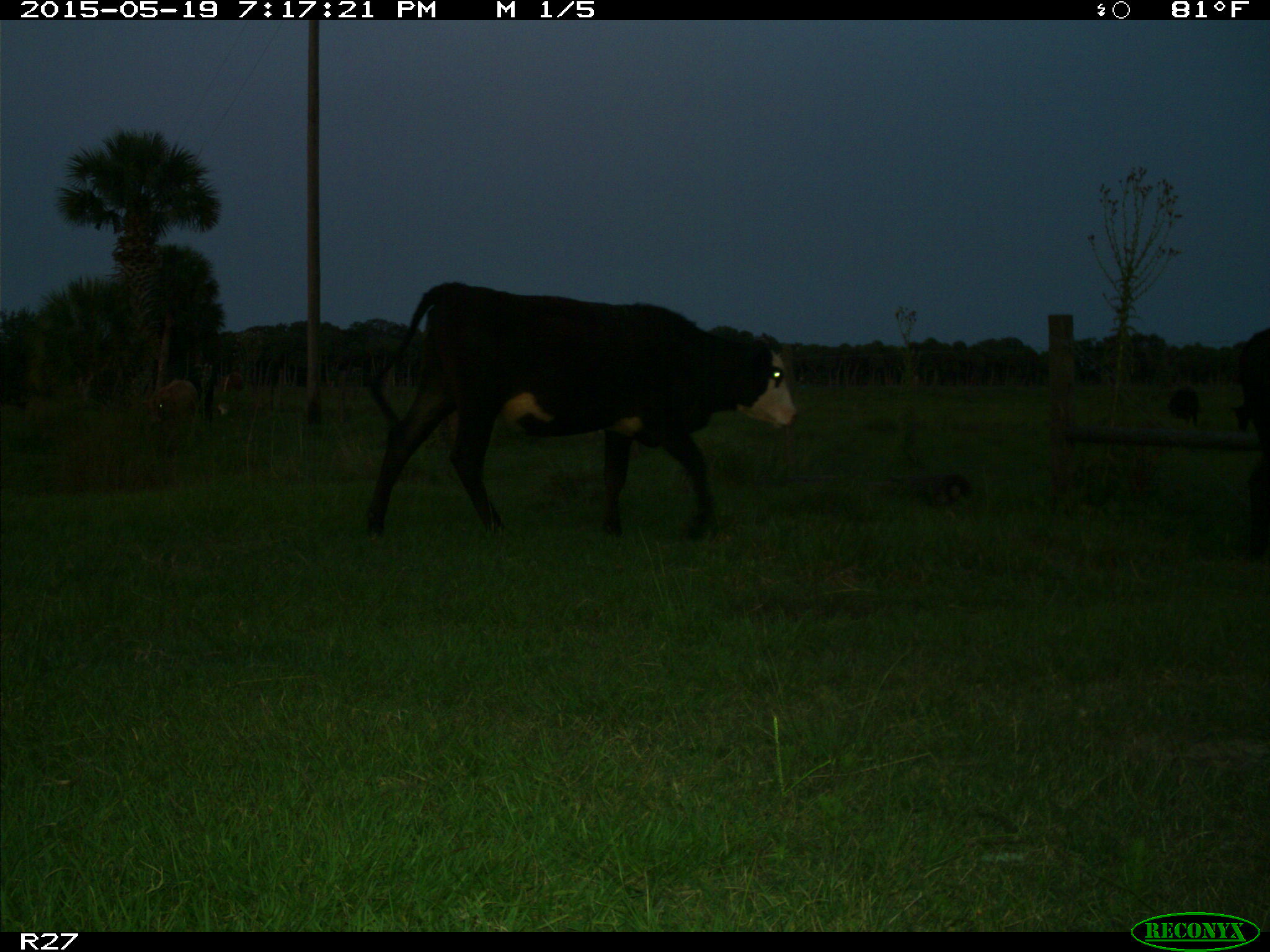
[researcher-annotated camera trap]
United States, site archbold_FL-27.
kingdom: Animalia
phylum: Chordata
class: Mammalia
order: Artiodactyla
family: Bovidae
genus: Bos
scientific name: Bos taurus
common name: domestic cow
Bos taurus (domestic cow).